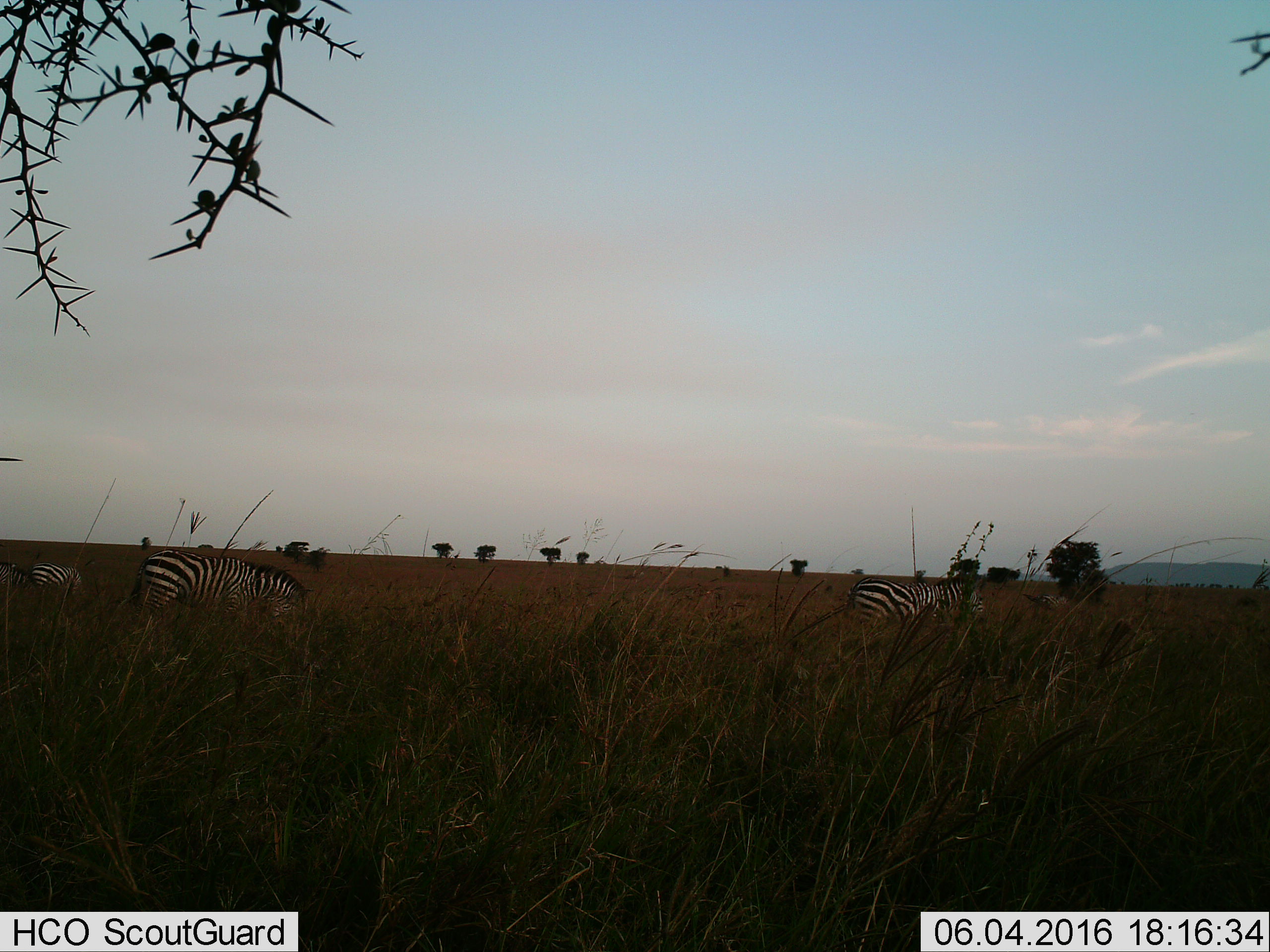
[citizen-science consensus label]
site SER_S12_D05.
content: unidentified animal